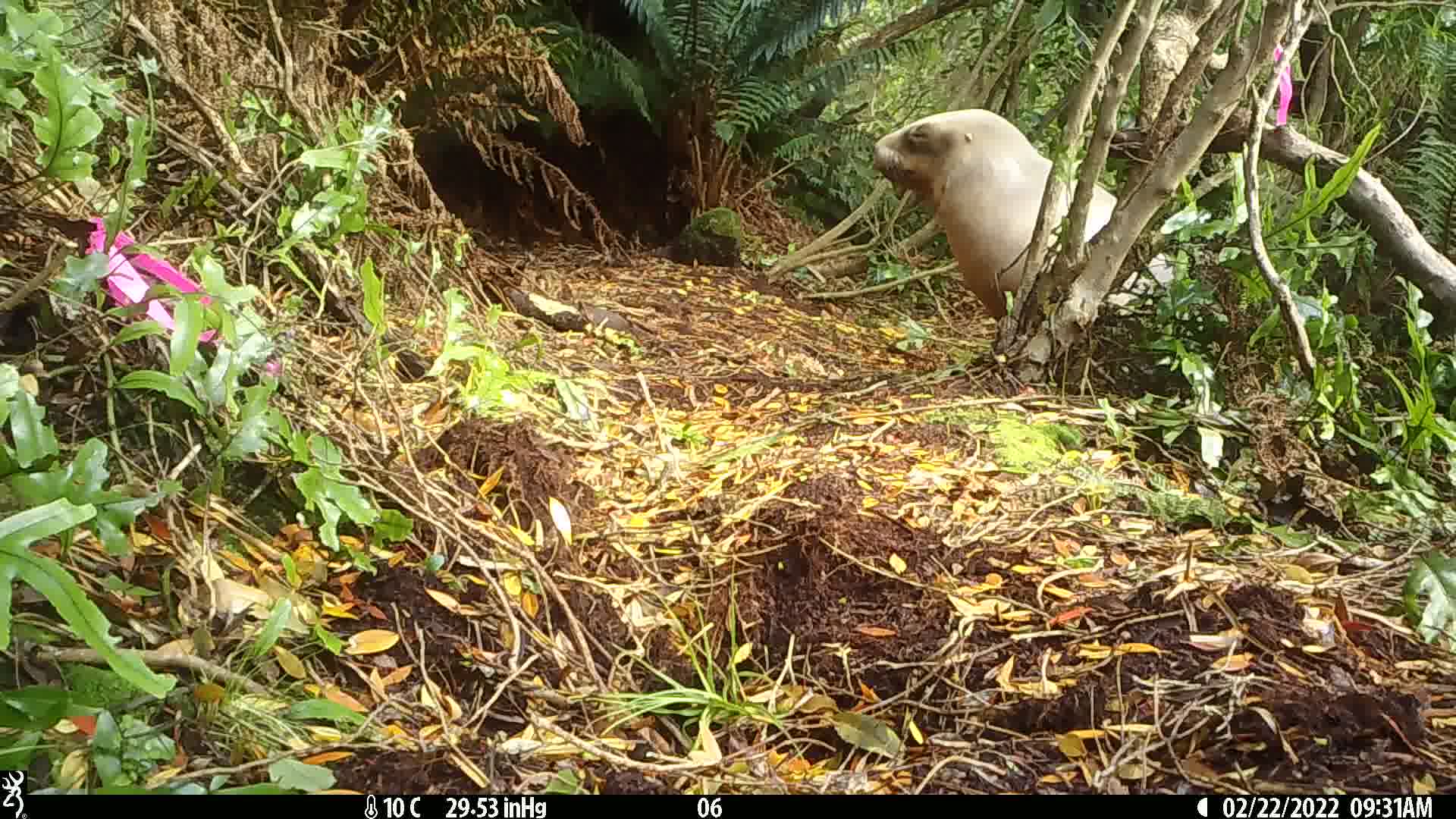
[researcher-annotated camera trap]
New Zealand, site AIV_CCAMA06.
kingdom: Animalia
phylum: Chordata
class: Mammalia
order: Carnivora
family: Otariidae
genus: Phocarctos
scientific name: Phocarctos hookeri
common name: new zealand sea lion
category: sealion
Sealion (new zealand sea lion) (Phocarctos hookeri).